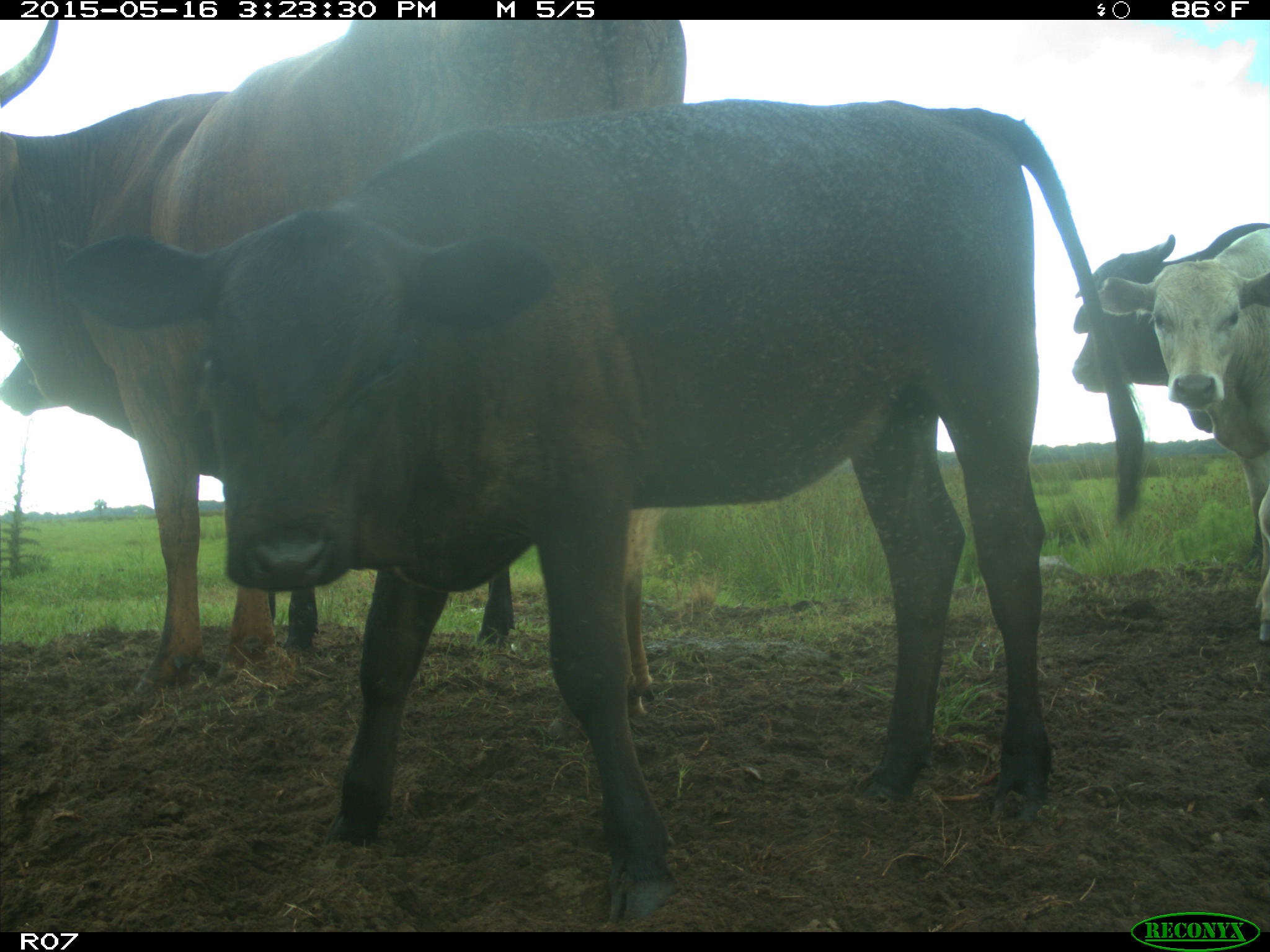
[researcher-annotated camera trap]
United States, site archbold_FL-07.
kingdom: Animalia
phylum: Chordata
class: Mammalia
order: Artiodactyla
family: Bovidae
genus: Bos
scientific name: Bos taurus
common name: domestic cow